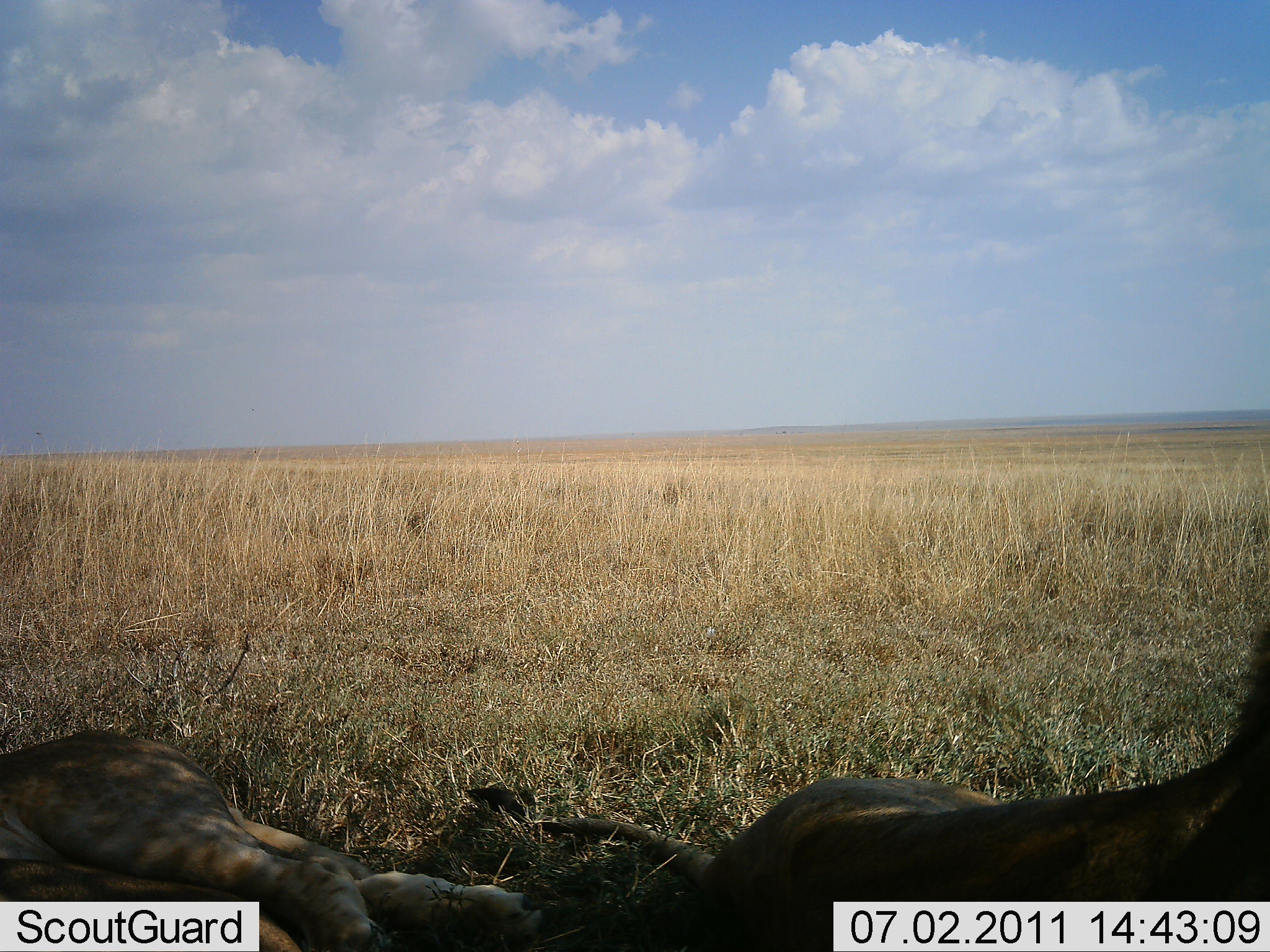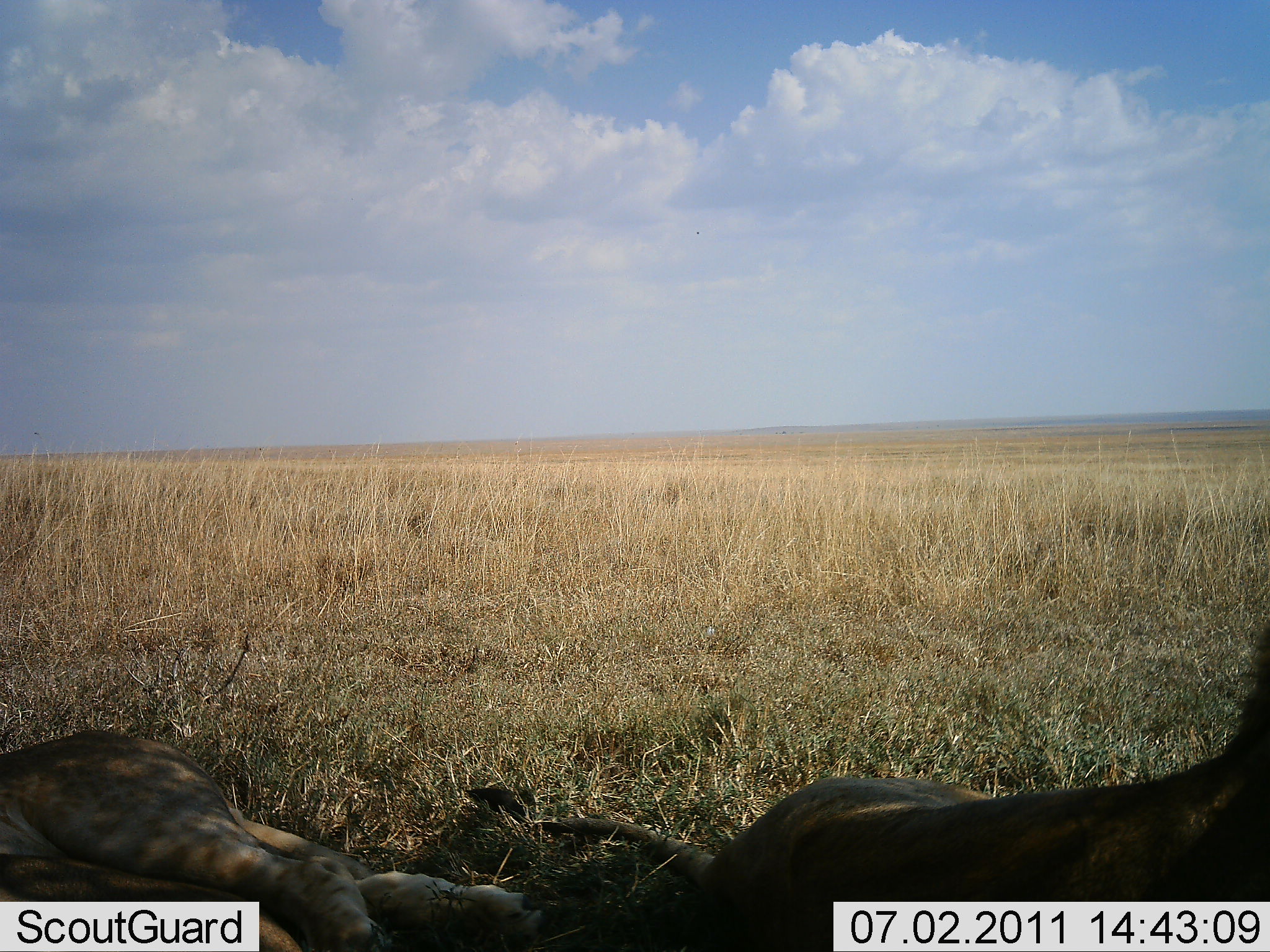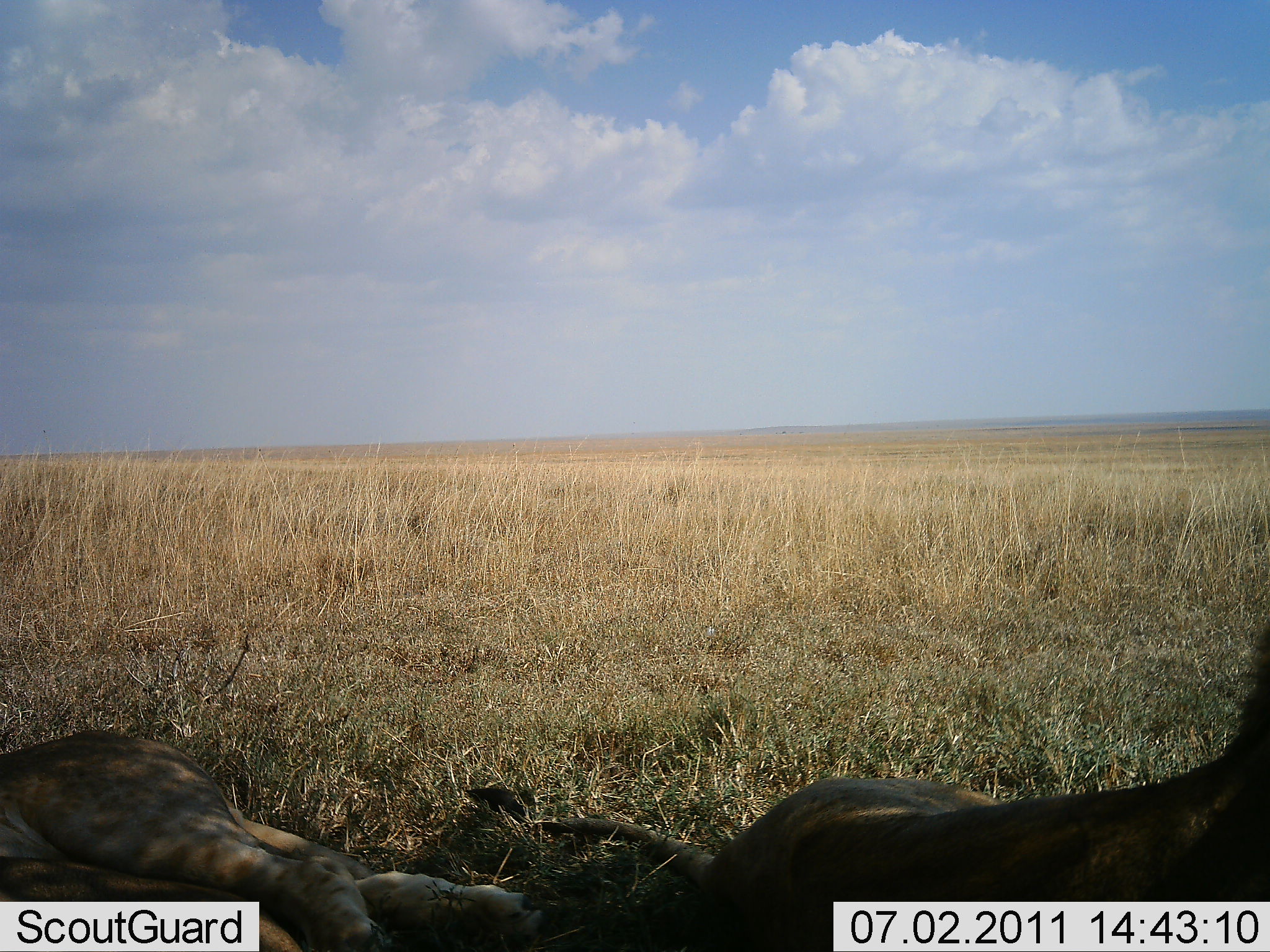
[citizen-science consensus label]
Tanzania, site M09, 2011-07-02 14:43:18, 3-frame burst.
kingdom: Animalia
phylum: Chordata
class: Mammalia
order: Carnivora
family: Felidae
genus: Panthera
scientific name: Panthera leo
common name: lion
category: lionfemale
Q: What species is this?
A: Lionfemale (lion) (Panthera leo).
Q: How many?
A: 1.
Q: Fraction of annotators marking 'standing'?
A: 0%.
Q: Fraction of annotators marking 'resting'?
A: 100%.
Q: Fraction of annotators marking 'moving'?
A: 0%.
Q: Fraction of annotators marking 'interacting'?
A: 0%.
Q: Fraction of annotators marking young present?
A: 0%.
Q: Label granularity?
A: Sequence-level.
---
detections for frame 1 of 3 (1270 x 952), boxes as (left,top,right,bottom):
animal: (469,615,1269,952); (0,733,549,952)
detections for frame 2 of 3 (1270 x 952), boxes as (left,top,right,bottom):
animal: (1239,635,1270,744); (45,728,179,743)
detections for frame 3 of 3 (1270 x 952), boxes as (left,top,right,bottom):
animal: (469,631,1269,952); (0,728,547,952)